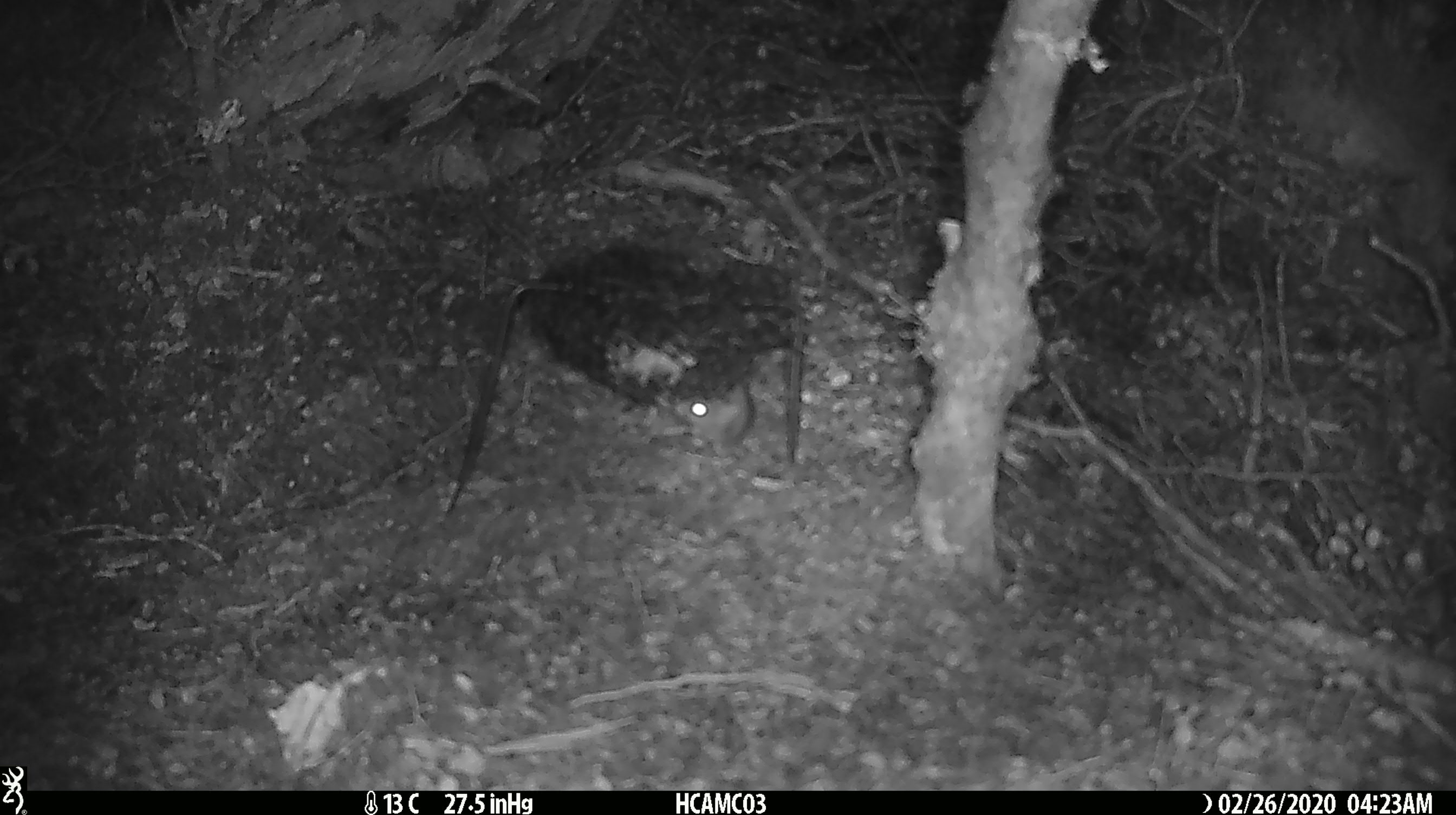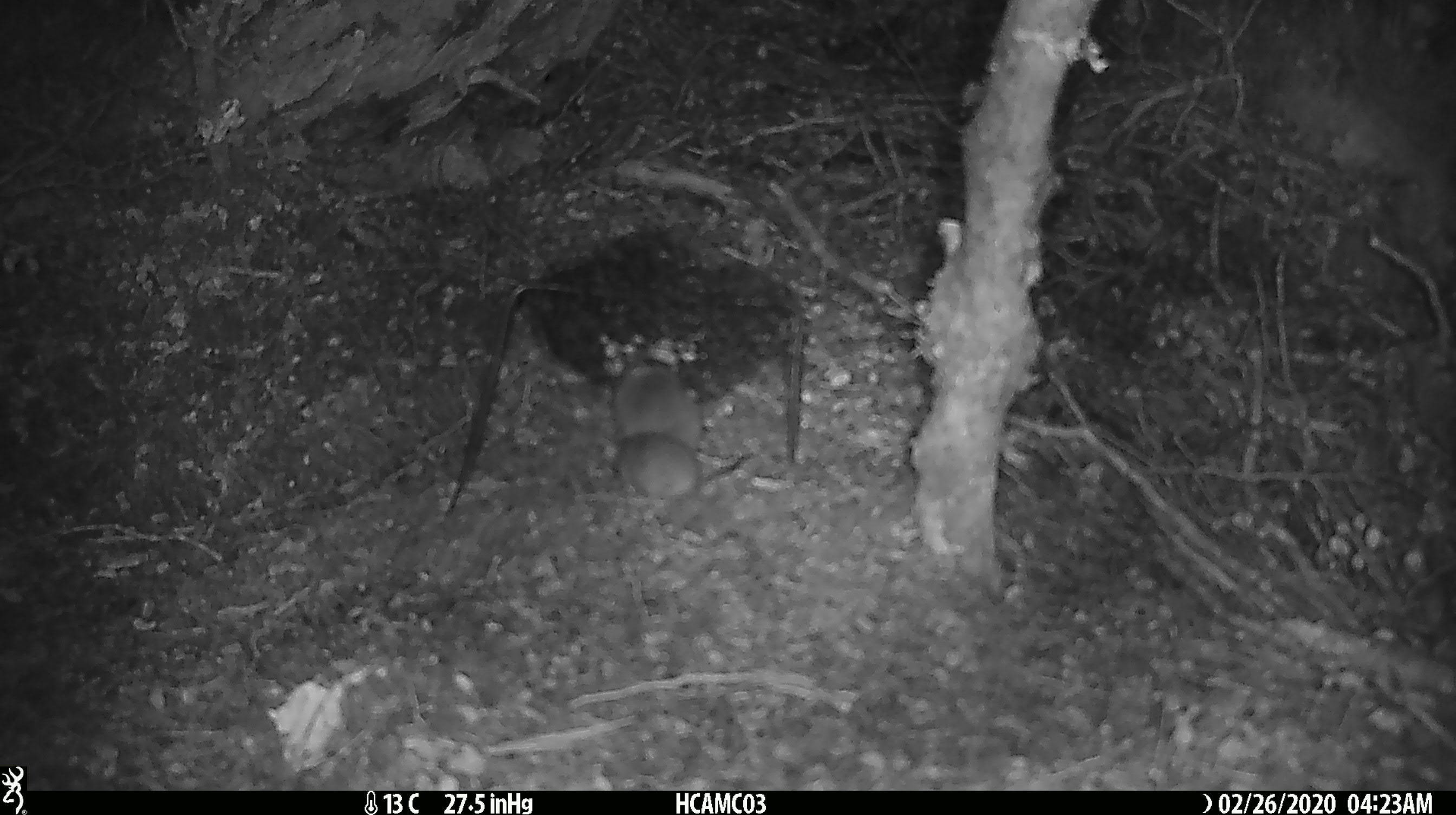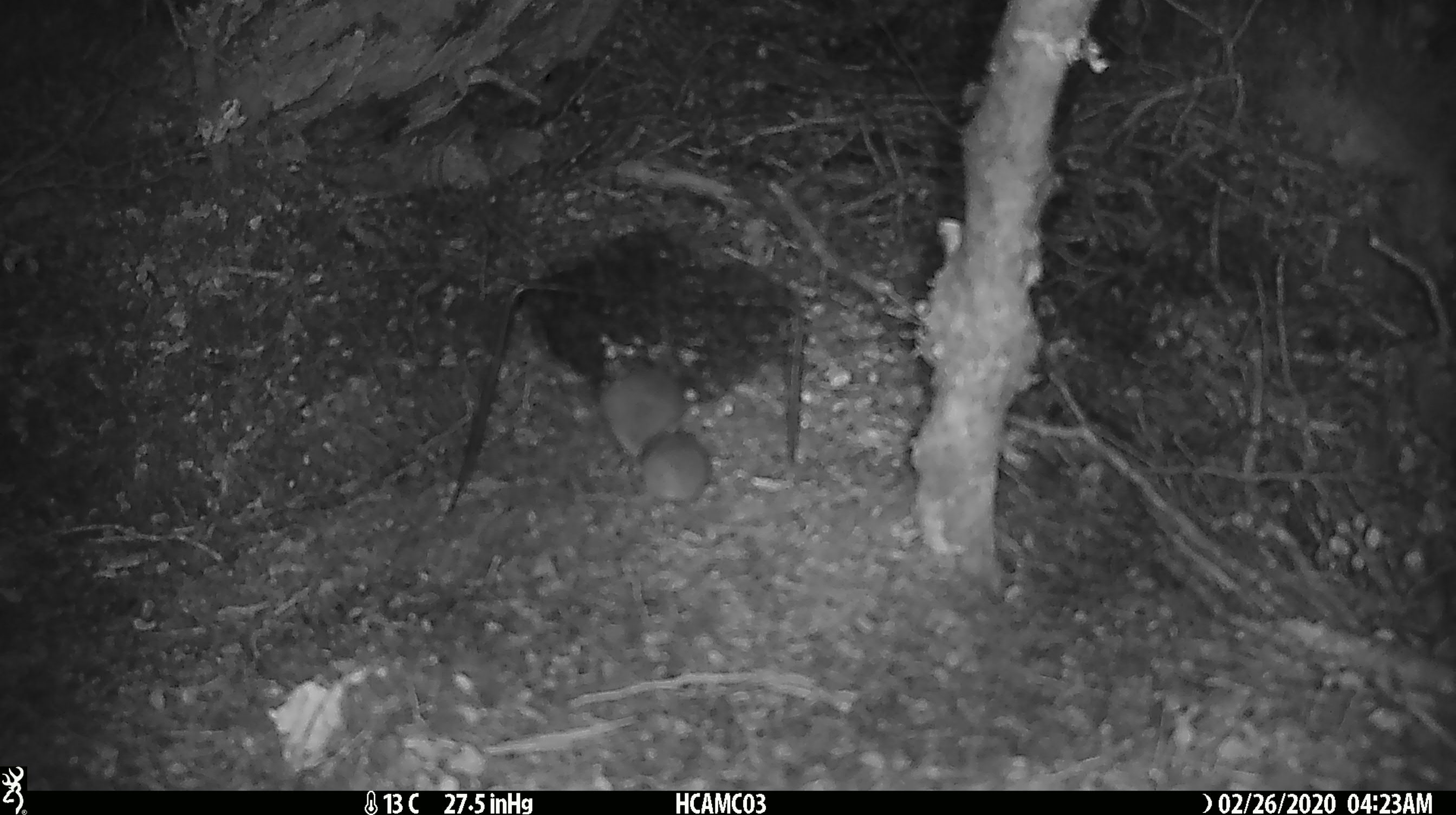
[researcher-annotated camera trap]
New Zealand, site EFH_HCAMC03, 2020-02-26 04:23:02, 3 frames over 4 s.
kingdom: Animalia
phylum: Chordata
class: Mammalia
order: Rodentia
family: Muridae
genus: Mus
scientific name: Mus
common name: mouse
Mouse (Mus).